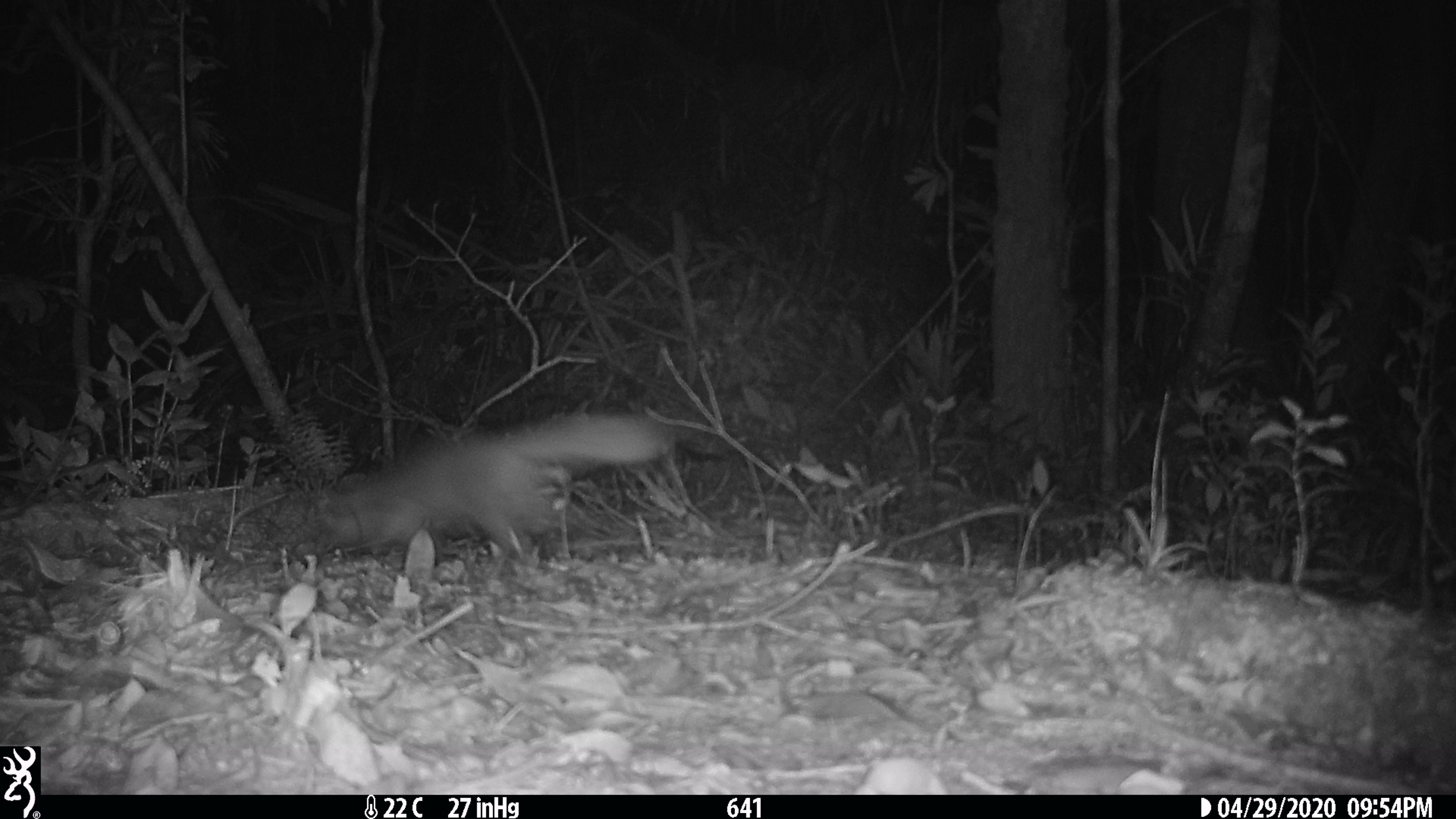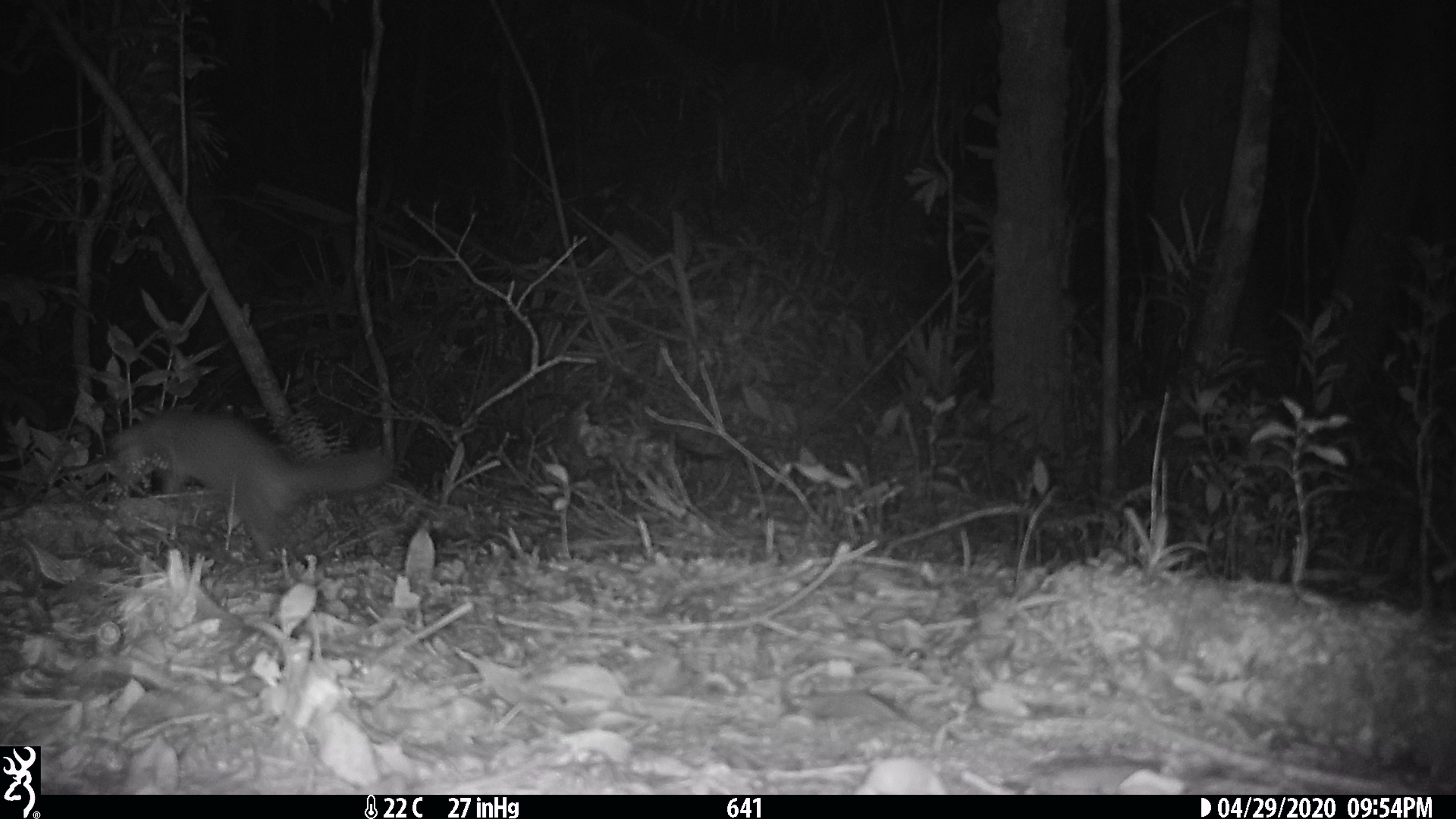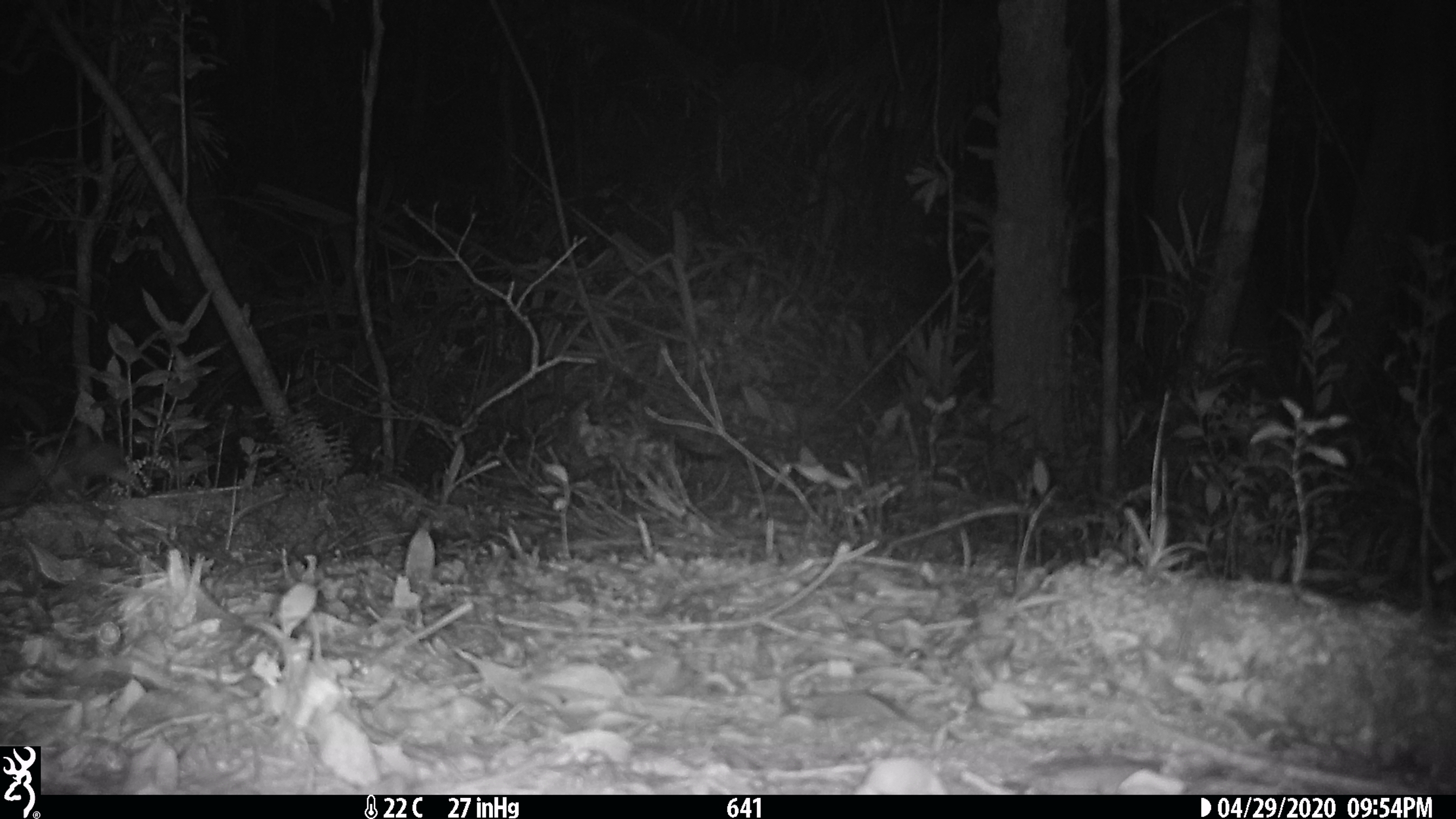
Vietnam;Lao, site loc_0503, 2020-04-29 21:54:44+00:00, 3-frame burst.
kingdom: Animalia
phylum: Chordata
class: Mammalia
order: Carnivora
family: Mustelidae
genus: Melogale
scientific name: Melogale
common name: ferret badger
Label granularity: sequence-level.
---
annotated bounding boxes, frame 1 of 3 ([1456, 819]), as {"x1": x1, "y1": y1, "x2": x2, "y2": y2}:
ferret badger: {"x1": 305, "y1": 411, "x2": 672, "y2": 559}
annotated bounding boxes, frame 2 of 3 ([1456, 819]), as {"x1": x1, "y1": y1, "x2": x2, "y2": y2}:
ferret badger: {"x1": 111, "y1": 407, "x2": 394, "y2": 566}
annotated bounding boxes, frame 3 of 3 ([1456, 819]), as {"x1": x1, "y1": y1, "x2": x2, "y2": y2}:
ferret badger: {"x1": 2, "y1": 440, "x2": 142, "y2": 500}